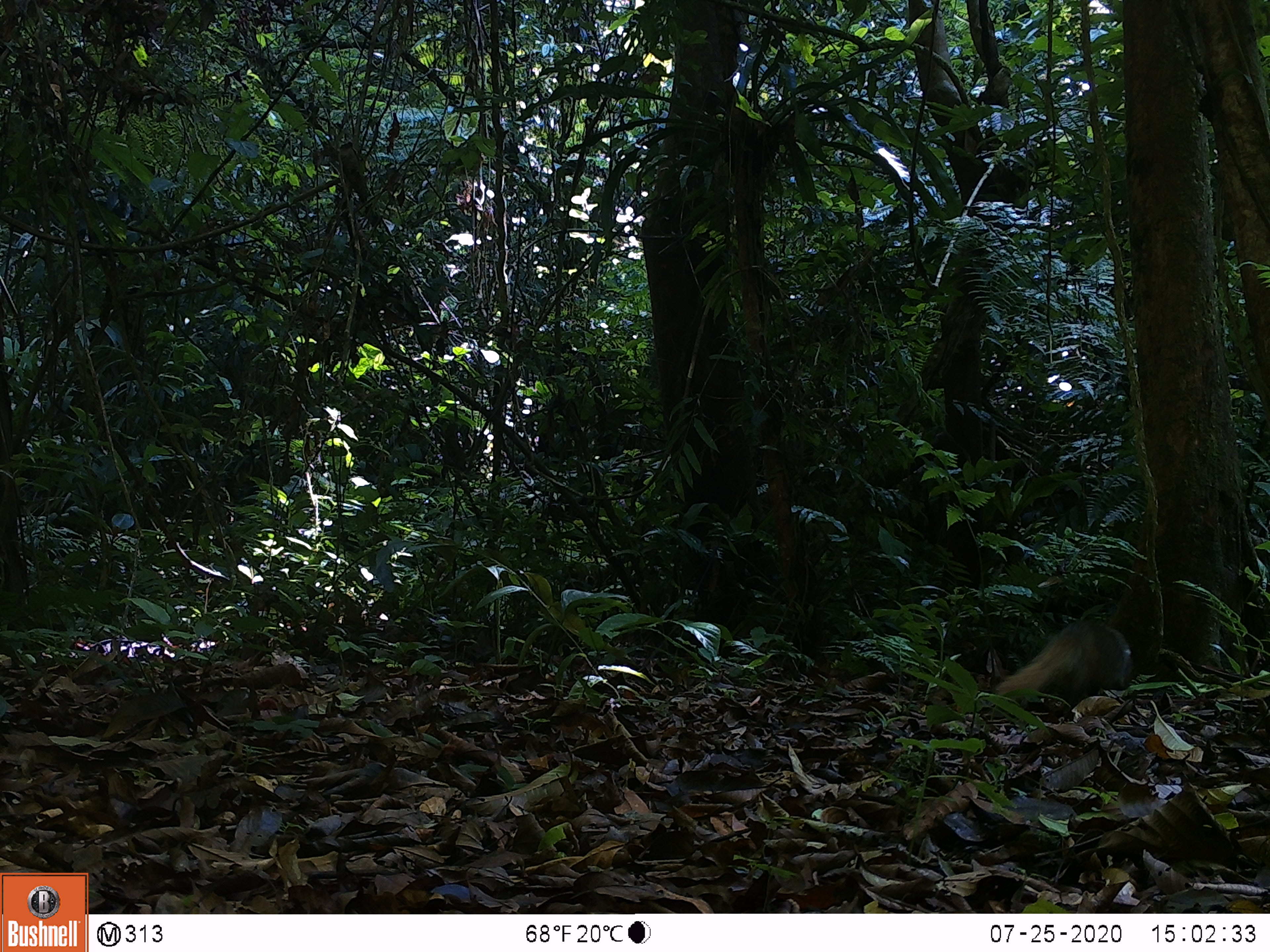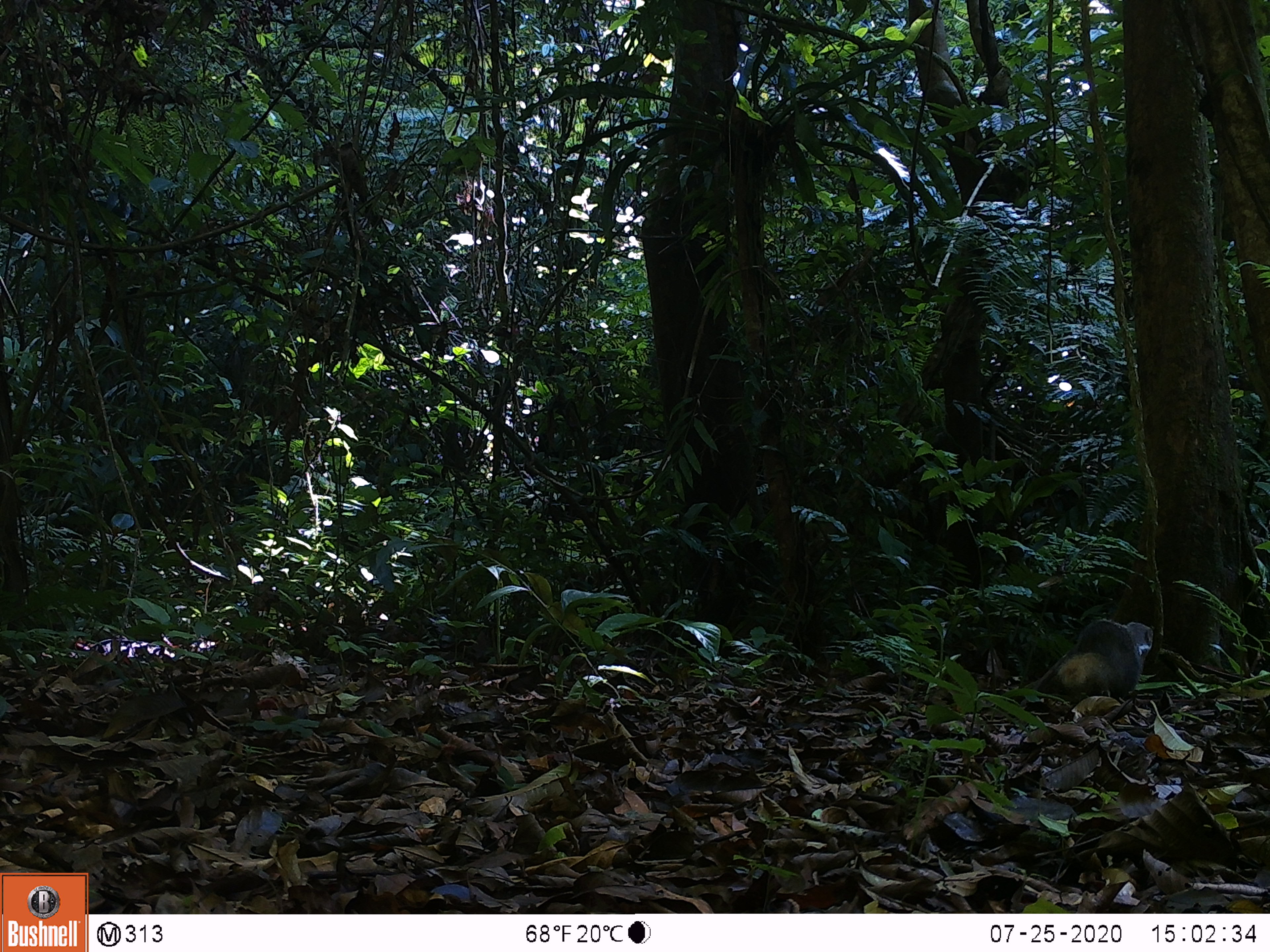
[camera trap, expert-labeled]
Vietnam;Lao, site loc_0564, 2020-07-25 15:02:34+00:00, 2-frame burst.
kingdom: Animalia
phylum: Chordata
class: Mammalia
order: Carnivora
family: Herpestidae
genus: Urva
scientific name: Urva urva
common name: crab-eating mongoose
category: crab eating mongoose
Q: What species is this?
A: Crab eating mongoose (crab-eating mongoose) (Urva urva).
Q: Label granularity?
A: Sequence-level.